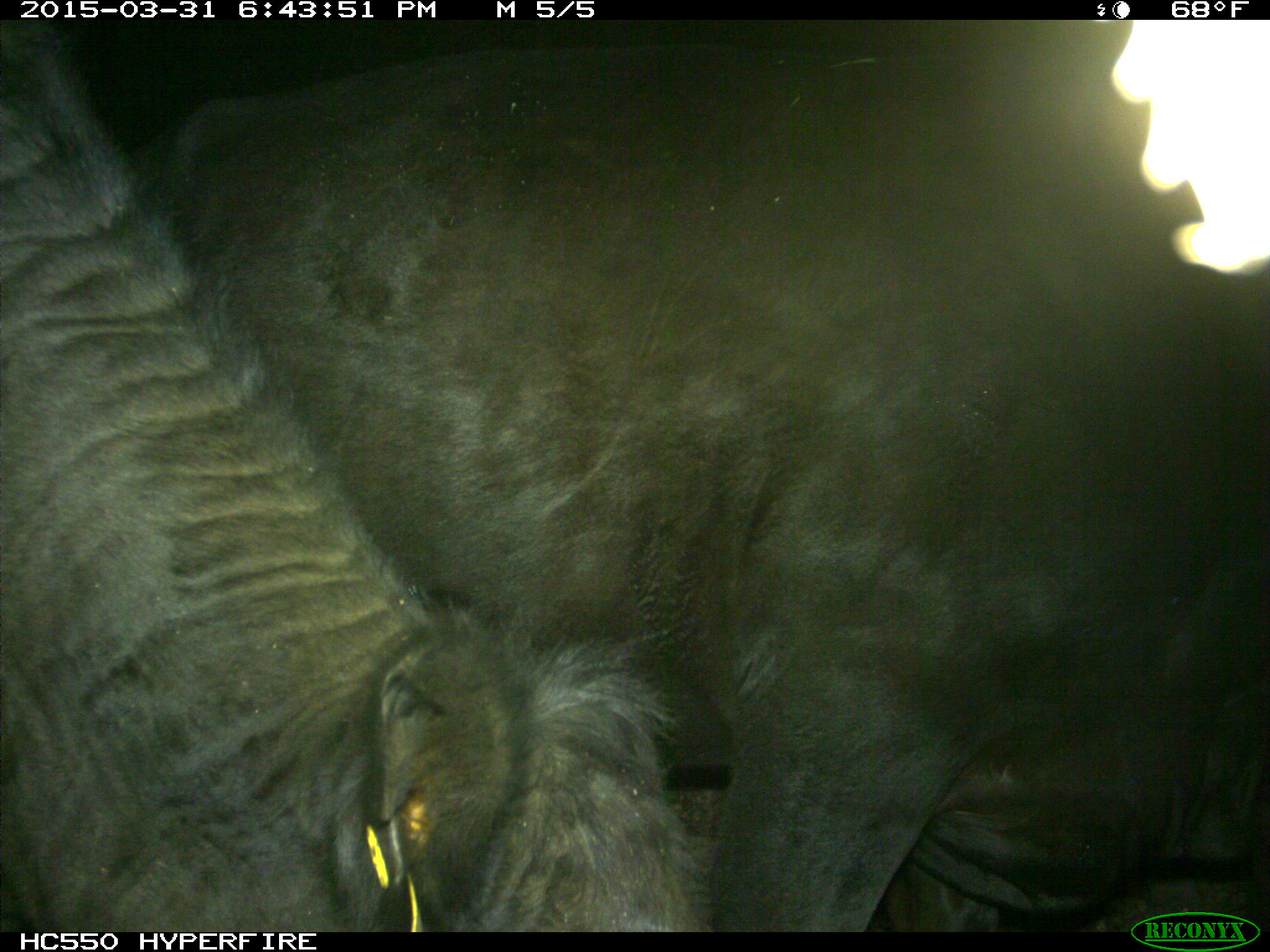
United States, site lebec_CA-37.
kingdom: Animalia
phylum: Chordata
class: Mammalia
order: Artiodactyla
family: Bovidae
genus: Bos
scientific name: Bos taurus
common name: domestic cow